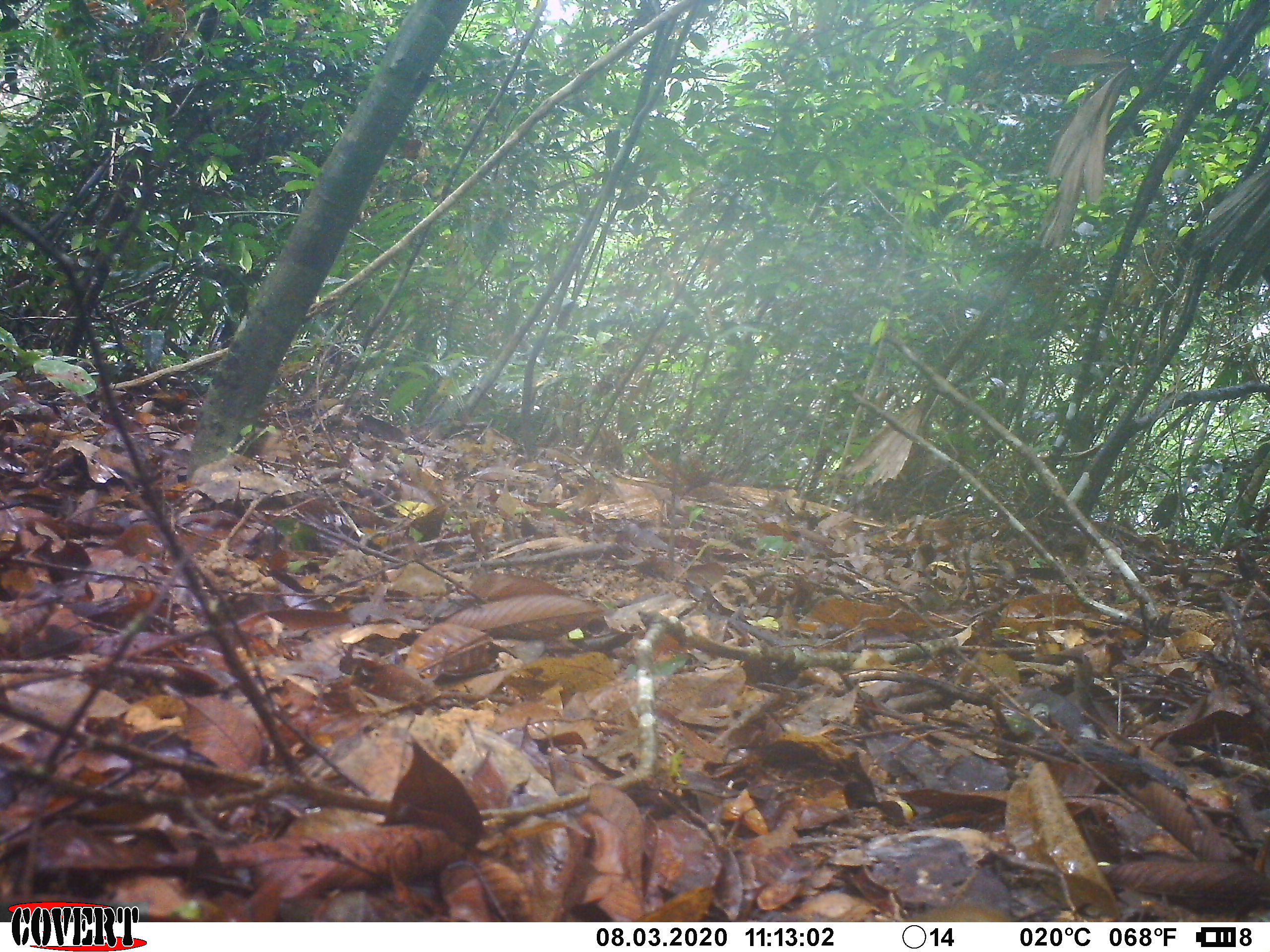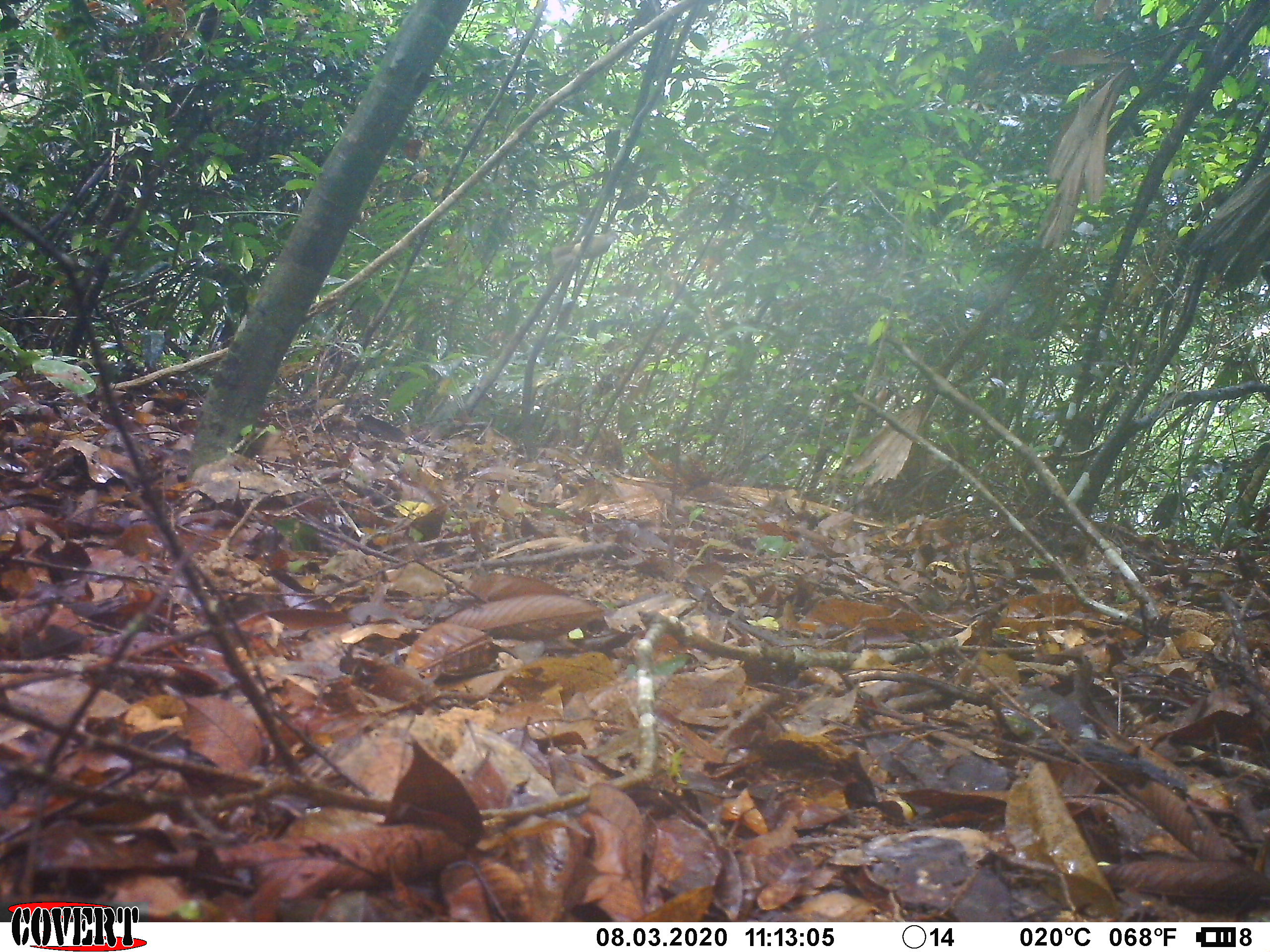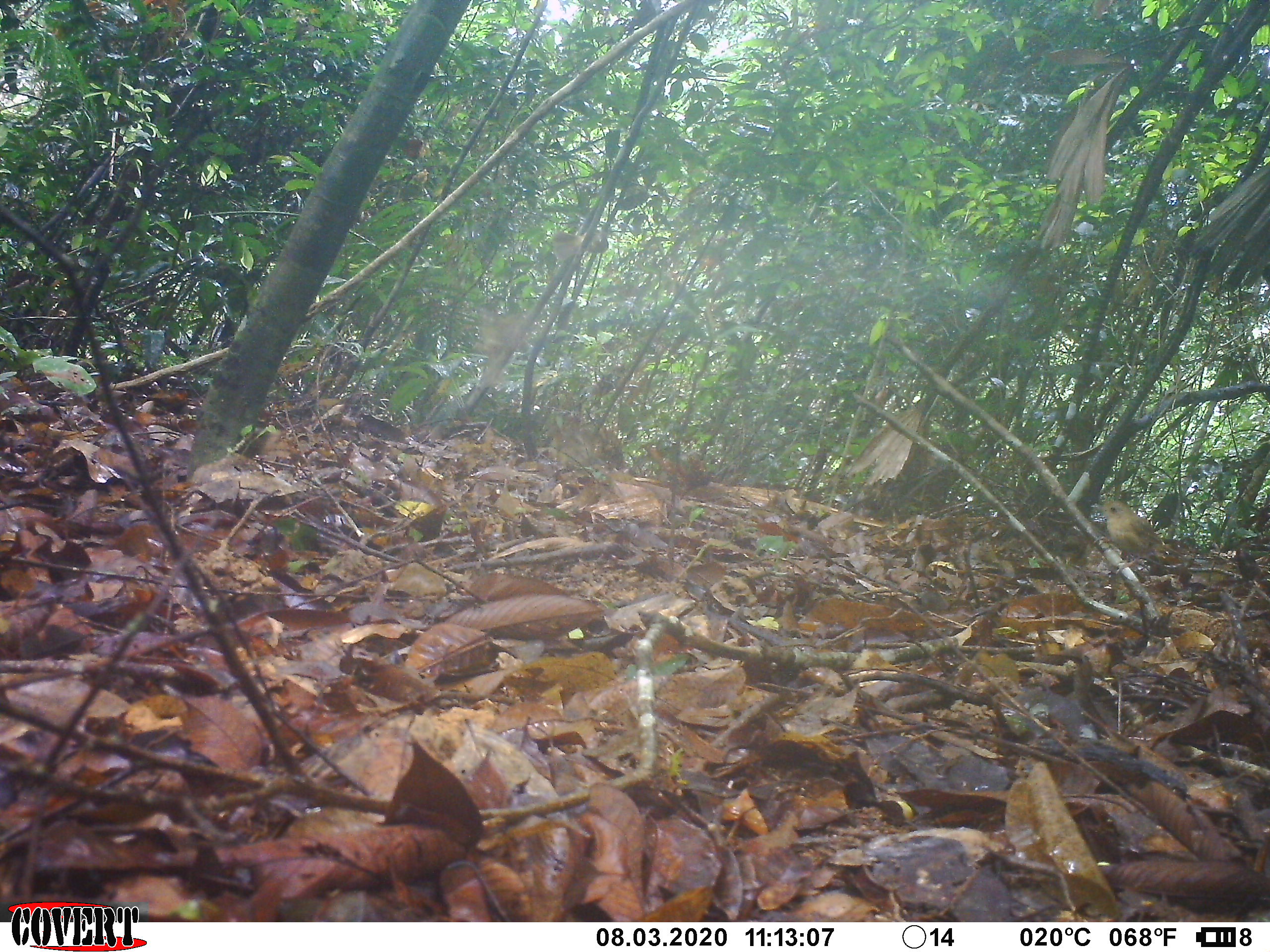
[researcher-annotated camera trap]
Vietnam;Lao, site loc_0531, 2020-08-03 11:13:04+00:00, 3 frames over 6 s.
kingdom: Animalia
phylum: Chordata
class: Aves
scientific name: Aves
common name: bird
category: unidentified bird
Unidentified bird (bird) (Aves). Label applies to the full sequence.